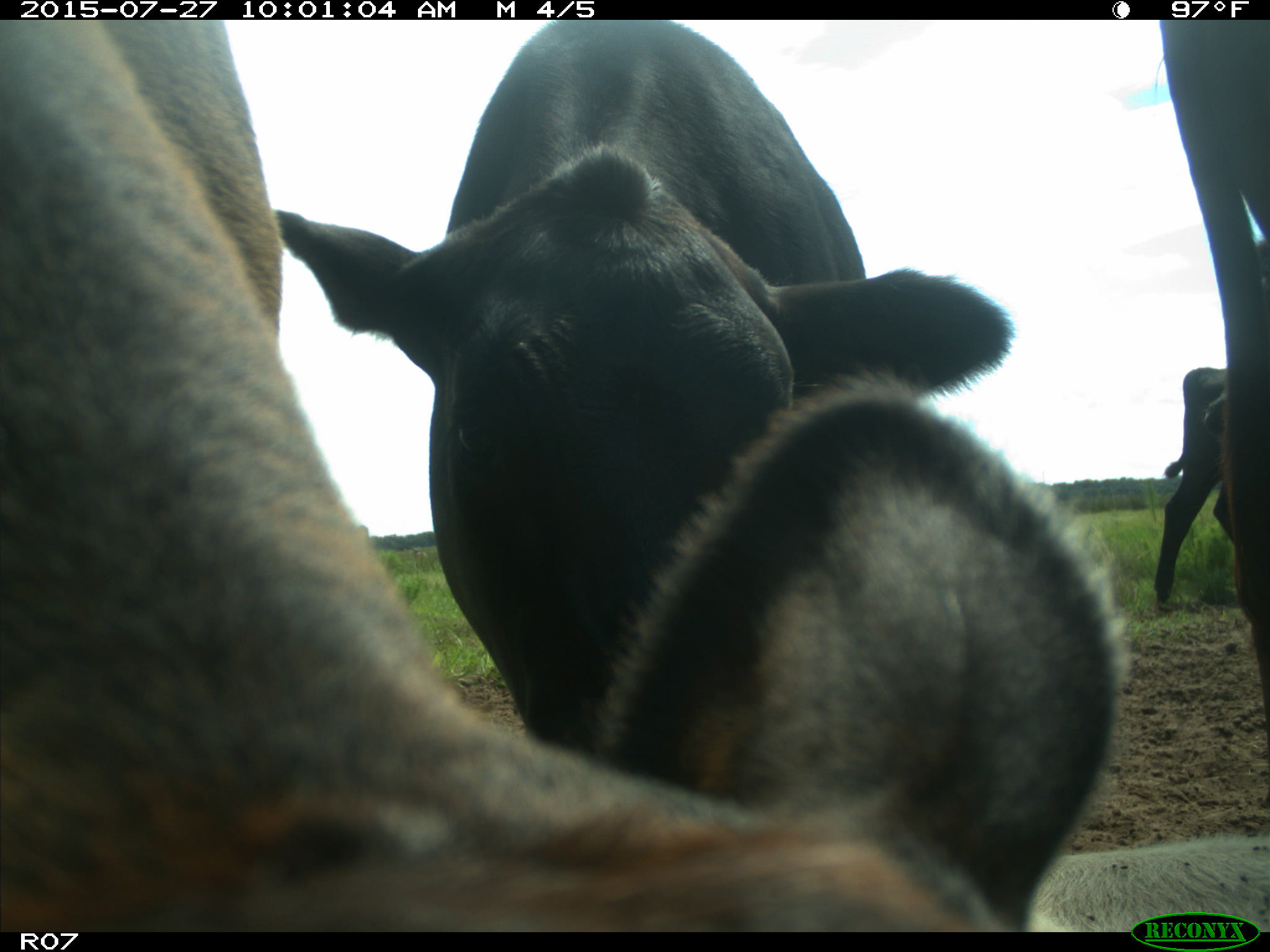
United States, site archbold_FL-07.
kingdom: Animalia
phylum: Chordata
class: Mammalia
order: Artiodactyla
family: Bovidae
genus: Bos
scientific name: Bos taurus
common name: domestic cow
Bos taurus (domestic cow).